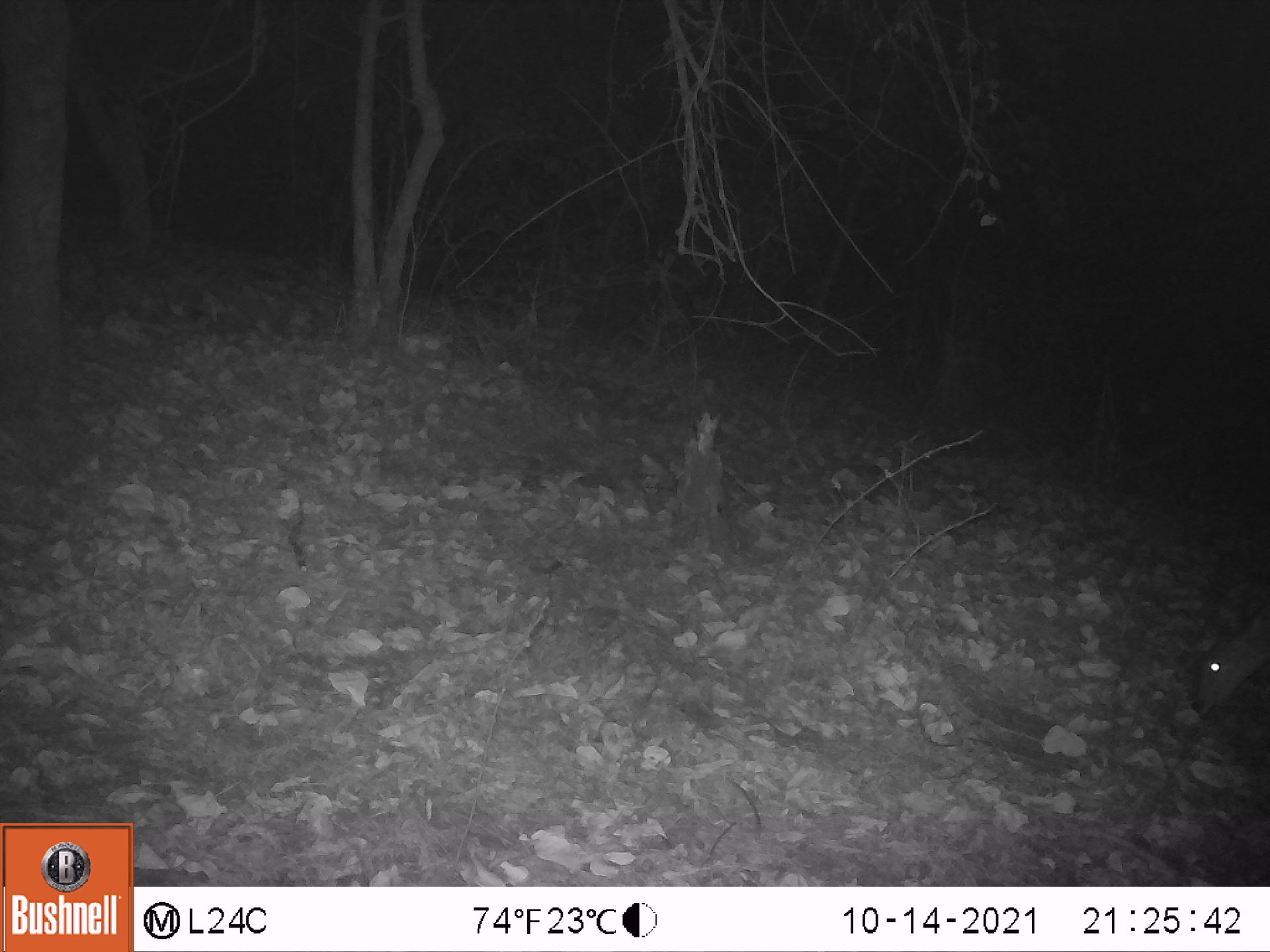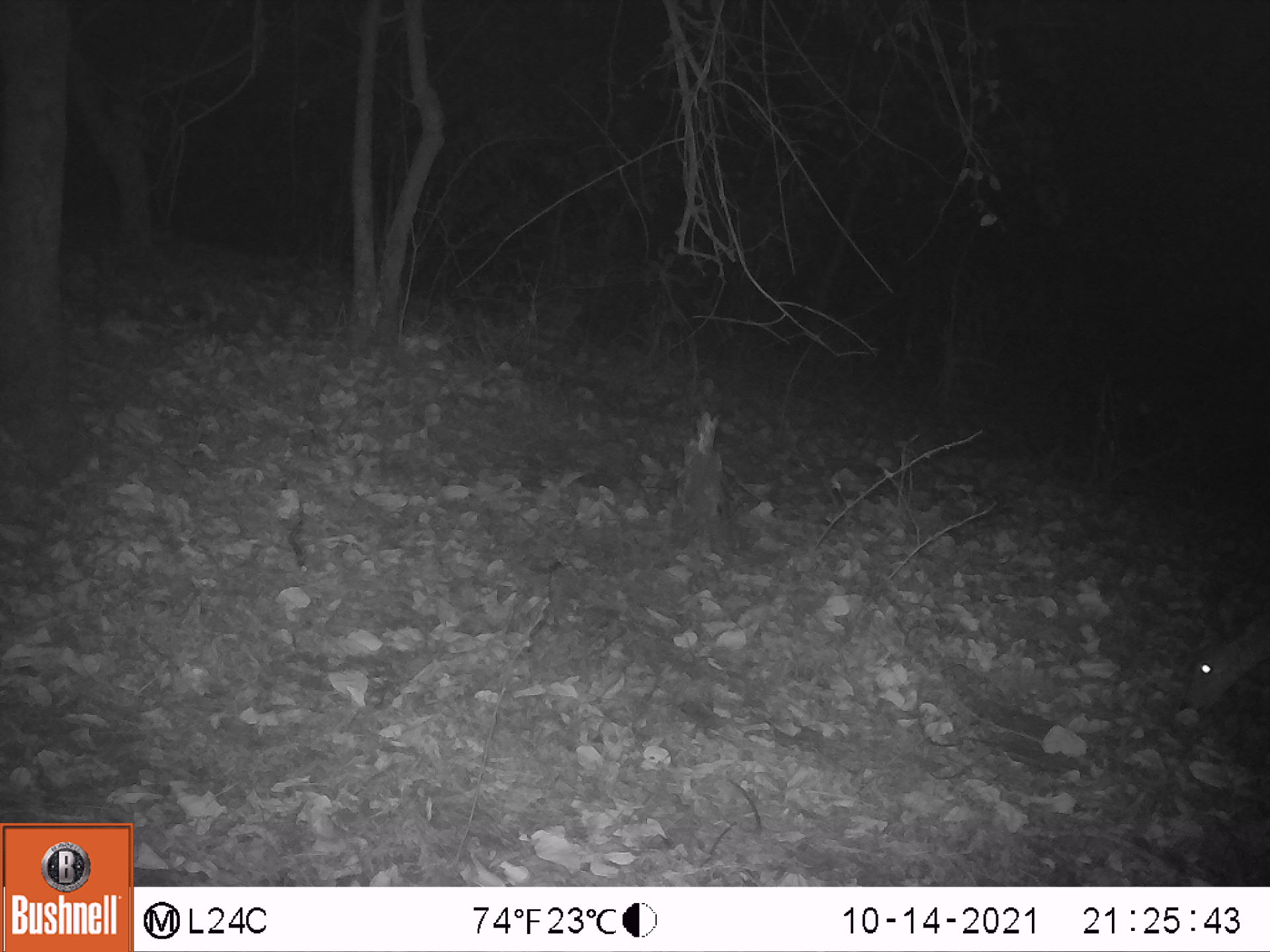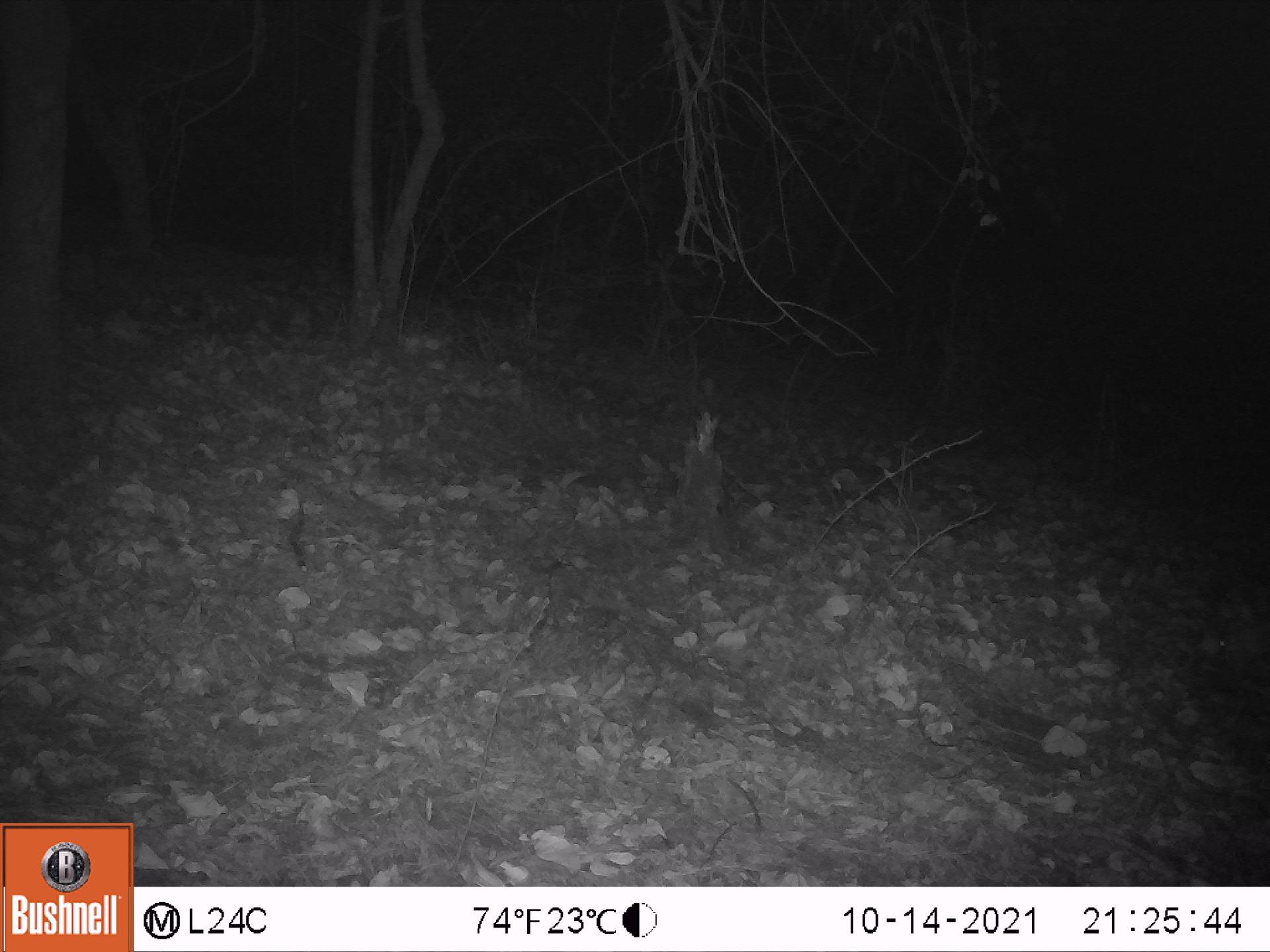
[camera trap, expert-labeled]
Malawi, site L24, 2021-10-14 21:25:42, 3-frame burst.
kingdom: Animalia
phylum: Chordata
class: Mammalia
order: Artiodactyla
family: Bovidae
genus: Tragelaphus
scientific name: Tragelaphus sylvaticus sylvaticus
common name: cape bushbuck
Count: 1.